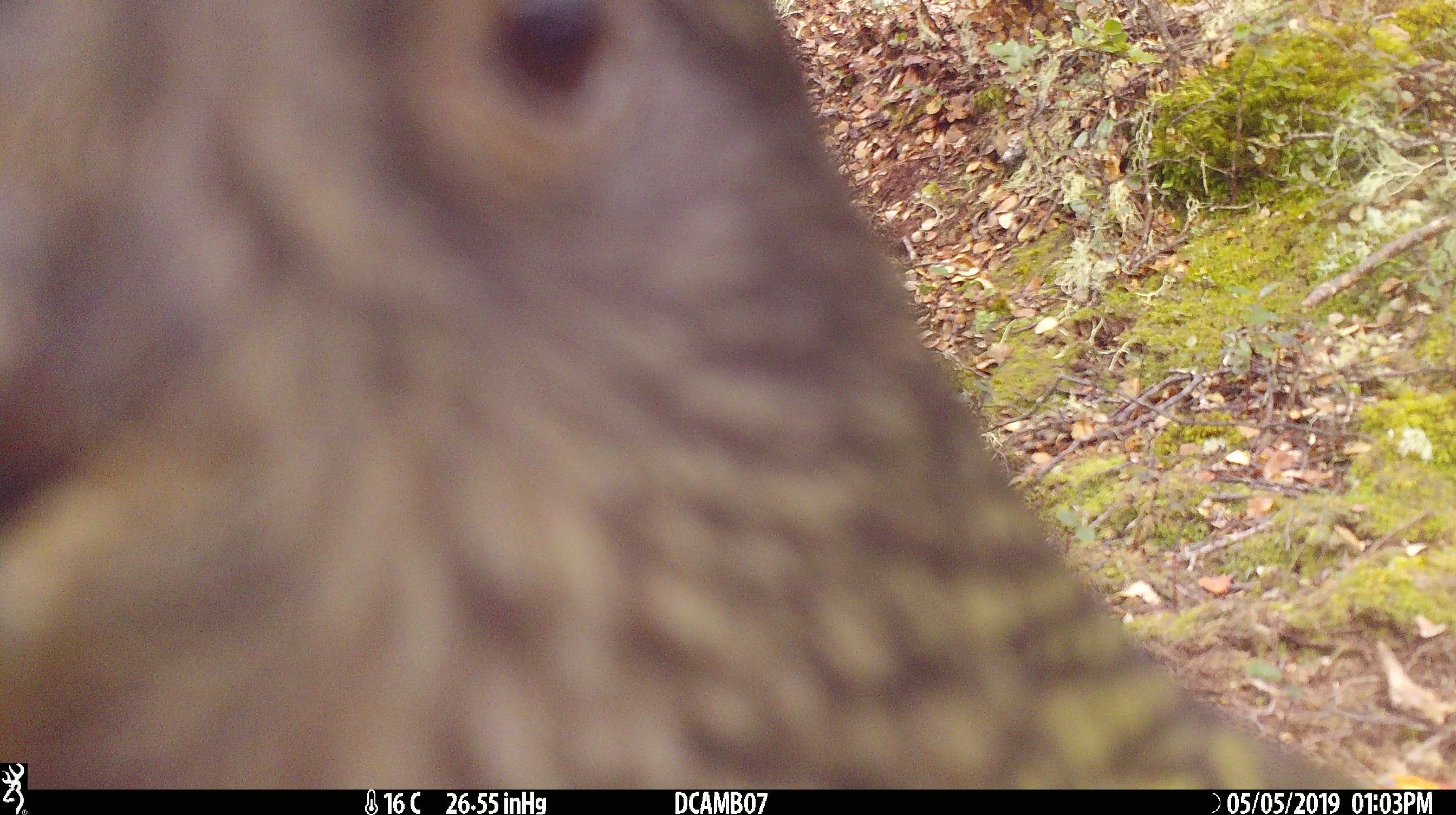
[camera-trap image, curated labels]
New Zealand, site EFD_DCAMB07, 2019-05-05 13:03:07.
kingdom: Animalia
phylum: Chordata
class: Aves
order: Psittaciformes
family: Strigopidae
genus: Nestor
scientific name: Nestor notabilis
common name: kea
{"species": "kea (Nestor notabilis)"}